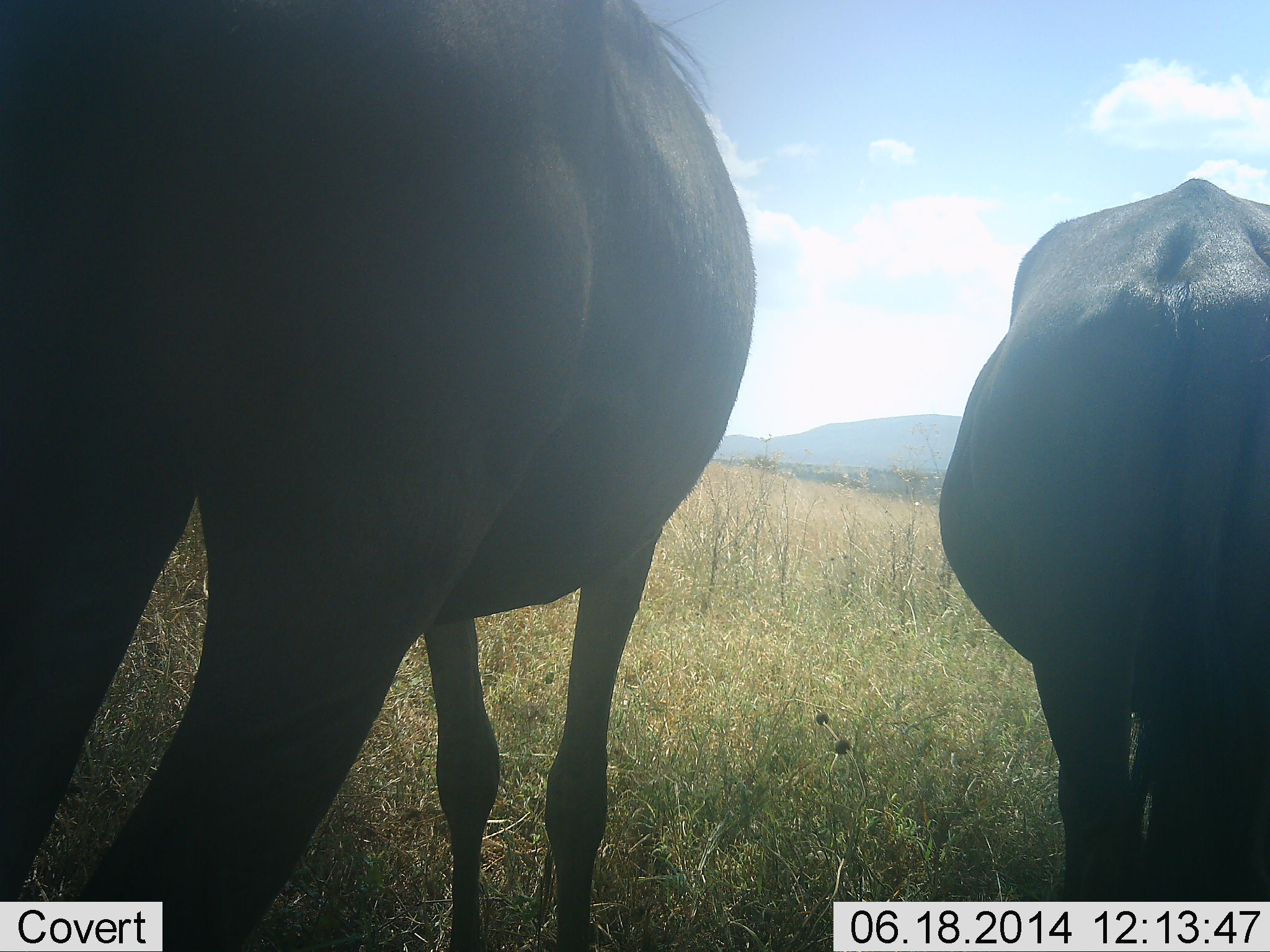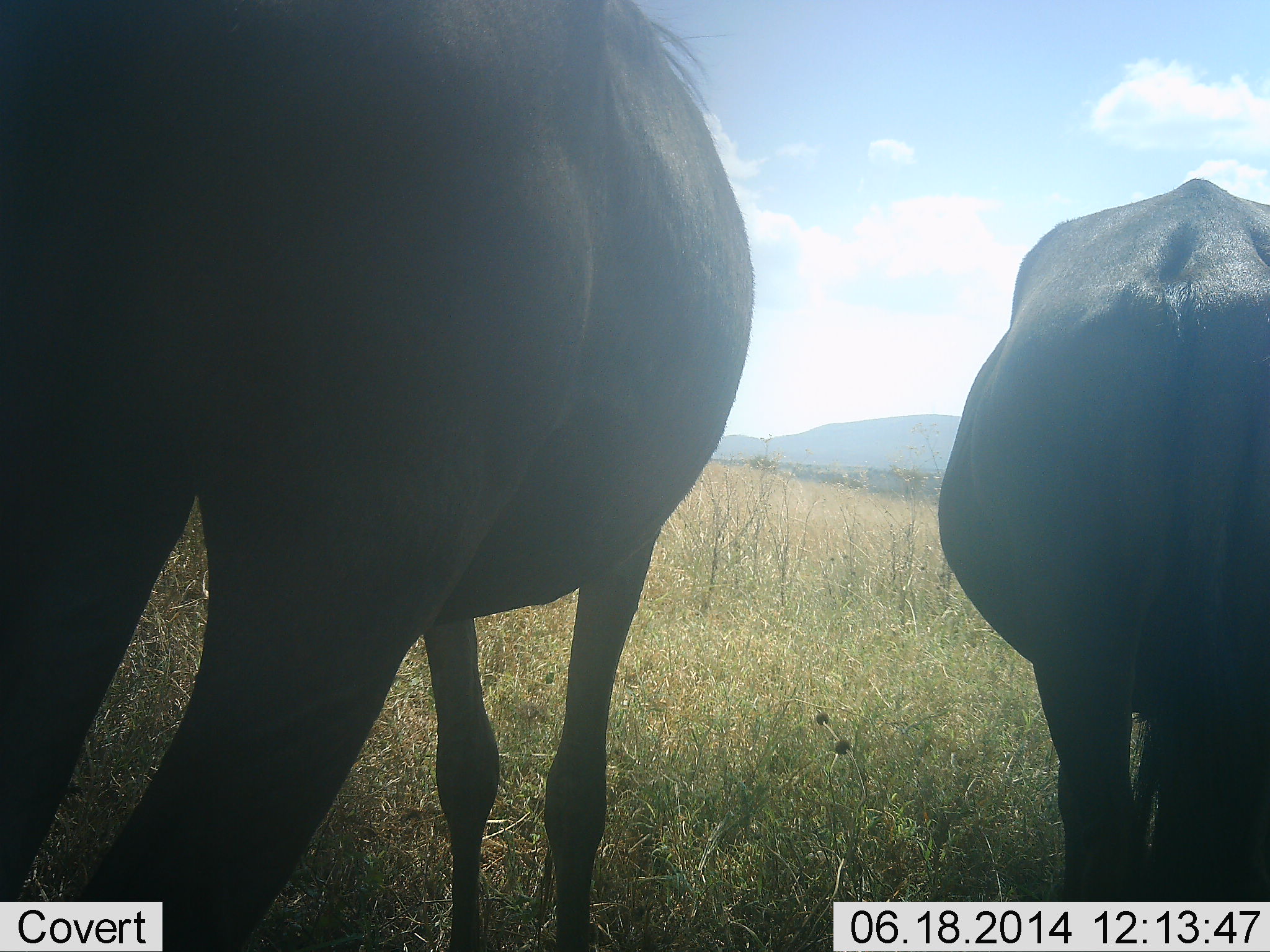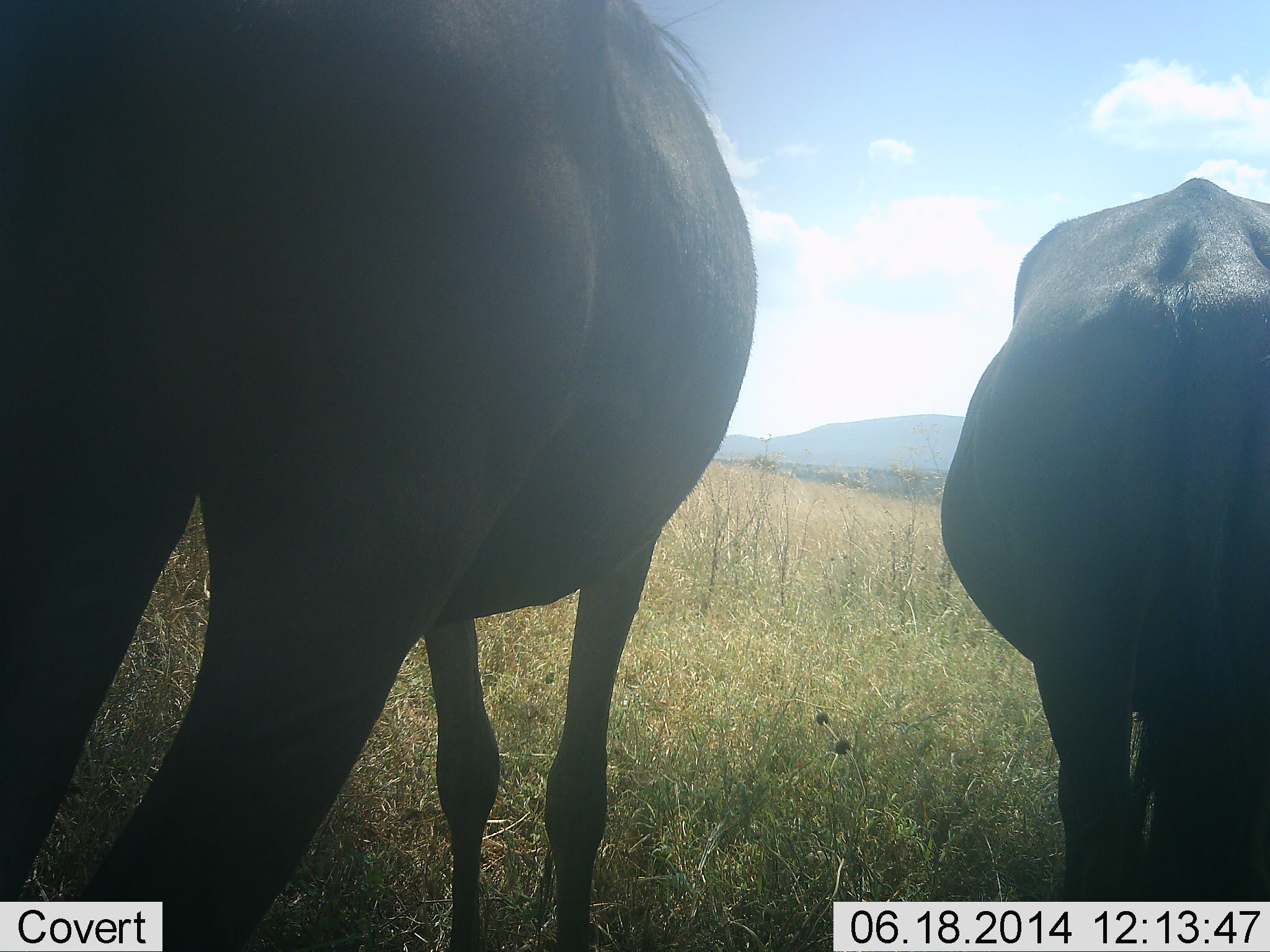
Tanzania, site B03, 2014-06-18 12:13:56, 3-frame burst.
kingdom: Animalia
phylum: Chordata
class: Mammalia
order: Artiodactyla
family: Bovidae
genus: Connochaetes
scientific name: Connochaetes taurinus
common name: blue wildebeest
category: wildebeest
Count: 2.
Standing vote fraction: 90%.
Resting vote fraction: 0%.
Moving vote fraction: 0%.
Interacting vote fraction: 0%.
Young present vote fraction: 0%.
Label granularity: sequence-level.